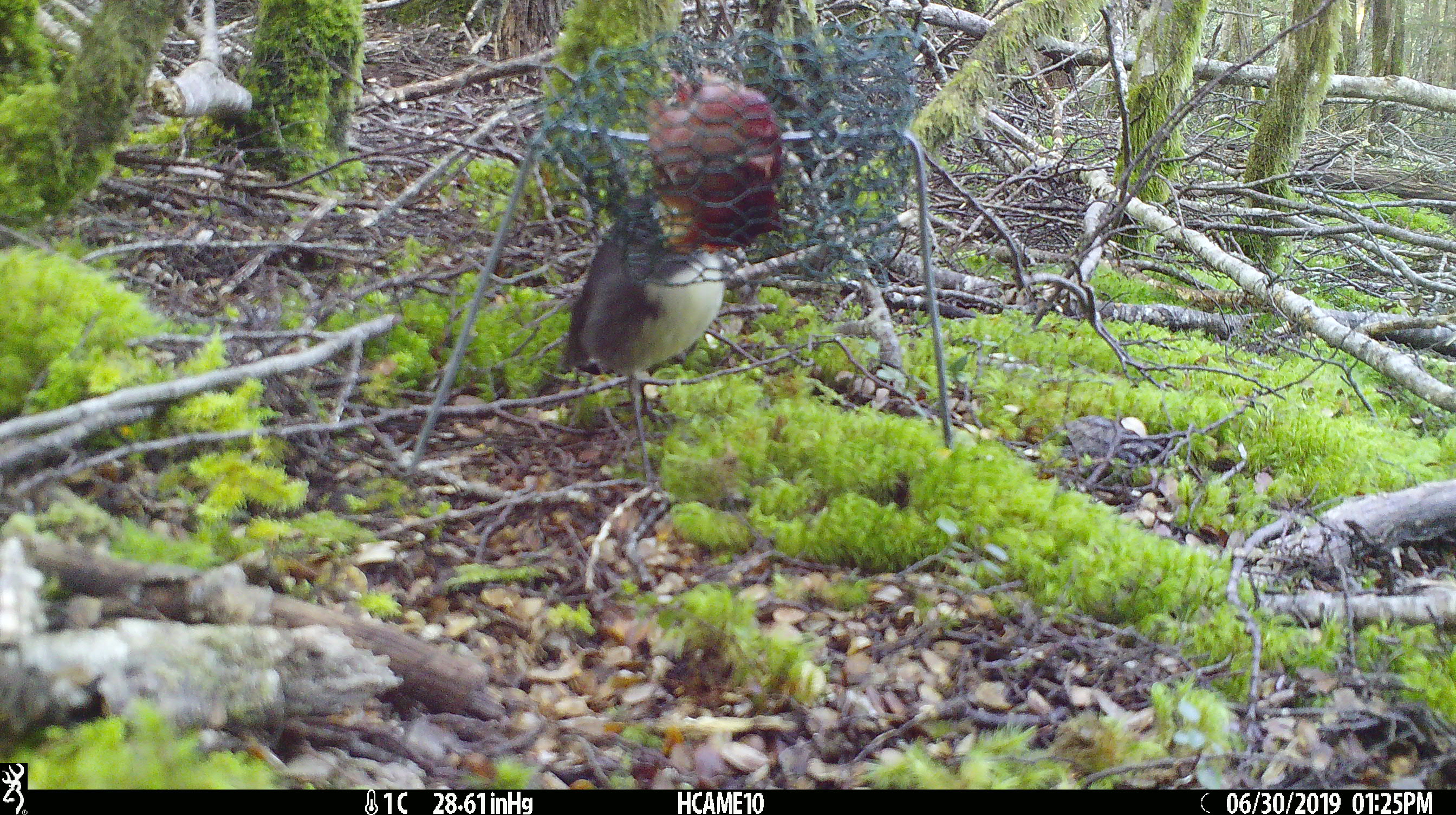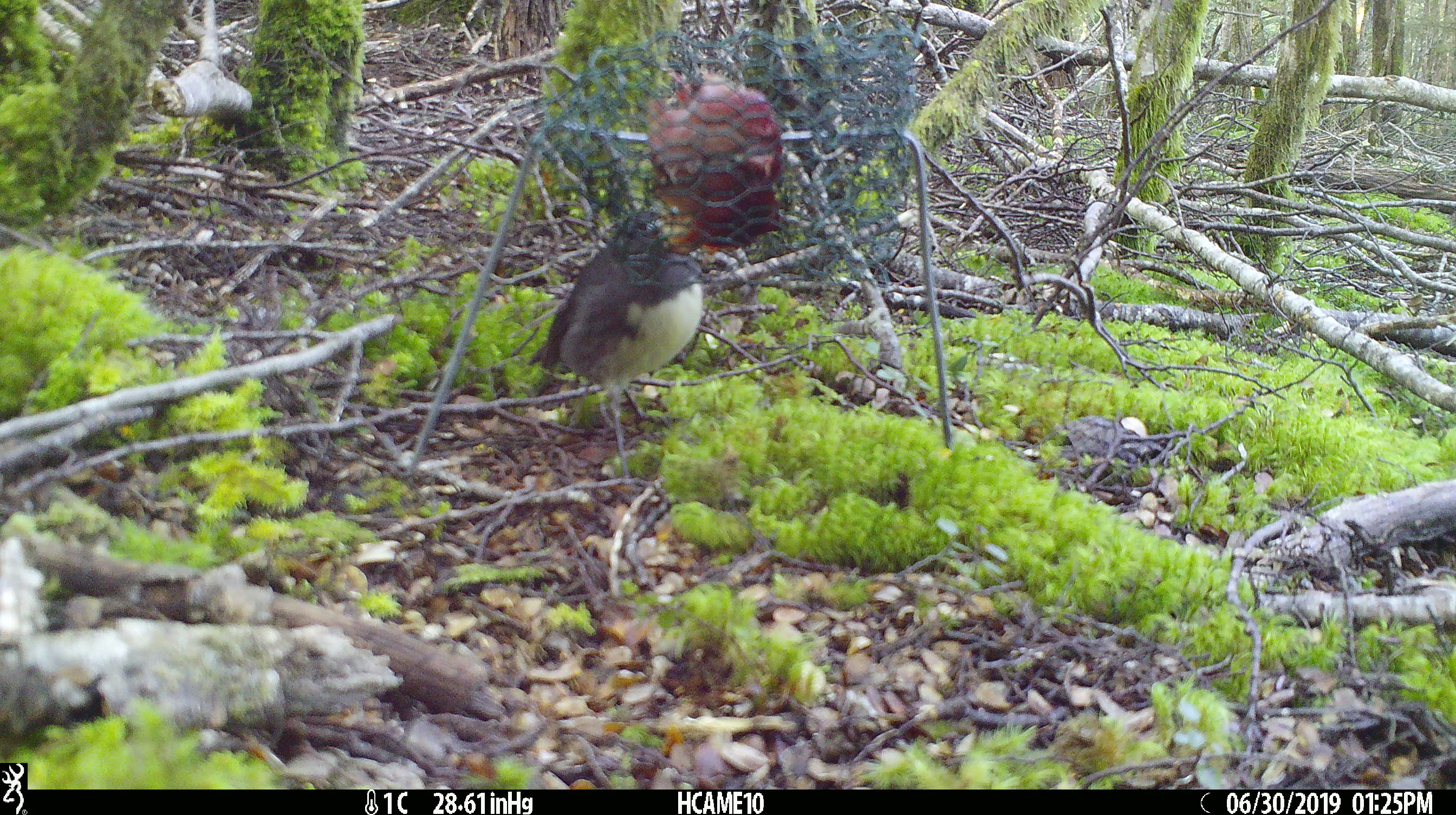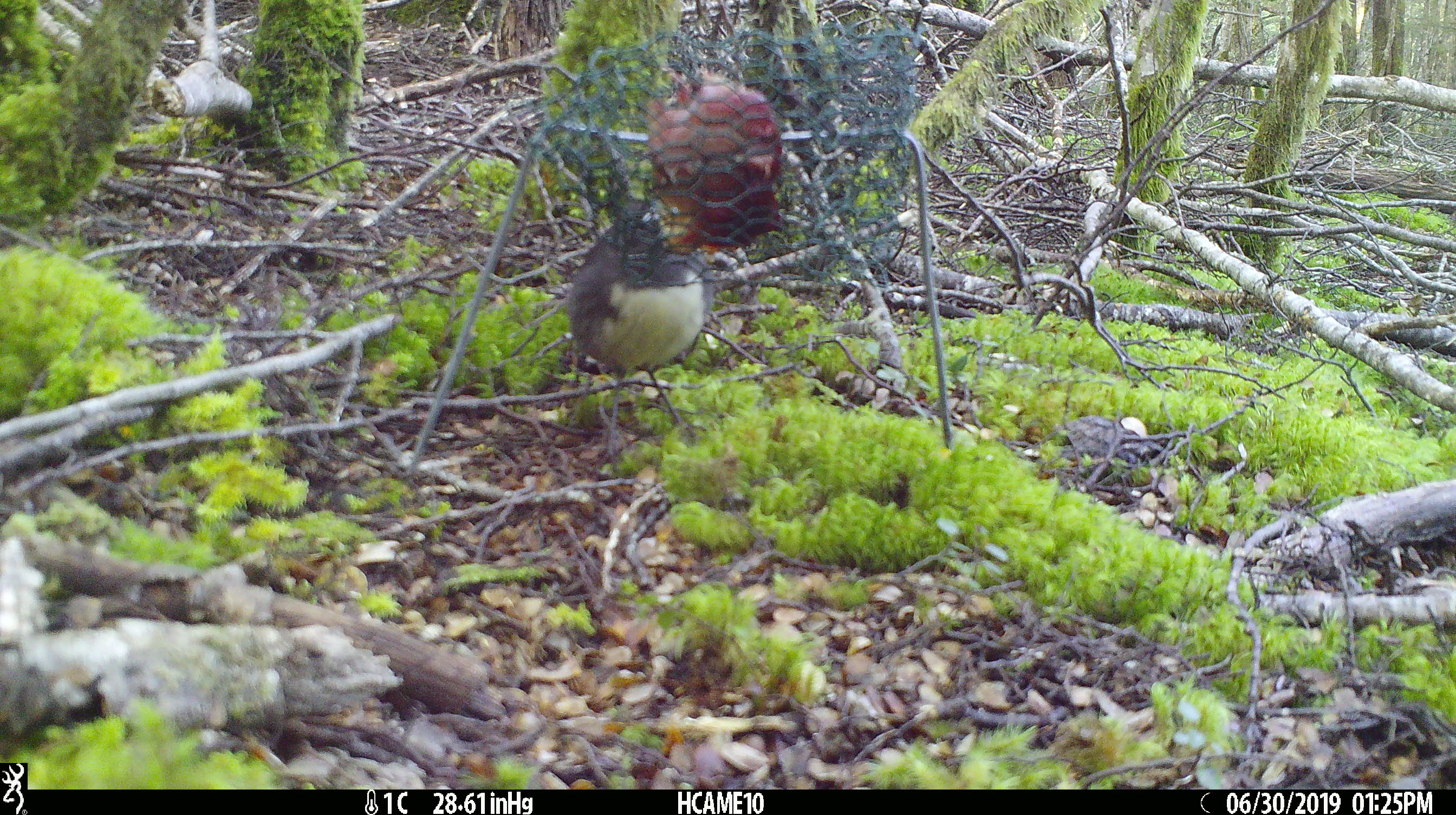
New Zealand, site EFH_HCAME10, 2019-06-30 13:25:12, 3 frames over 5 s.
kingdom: Animalia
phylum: Chordata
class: Aves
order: Passeriformes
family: Petroicidae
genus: Petroica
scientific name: Petroica australis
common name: new zealand robin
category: robin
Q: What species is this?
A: Robin (new zealand robin) (Petroica australis).